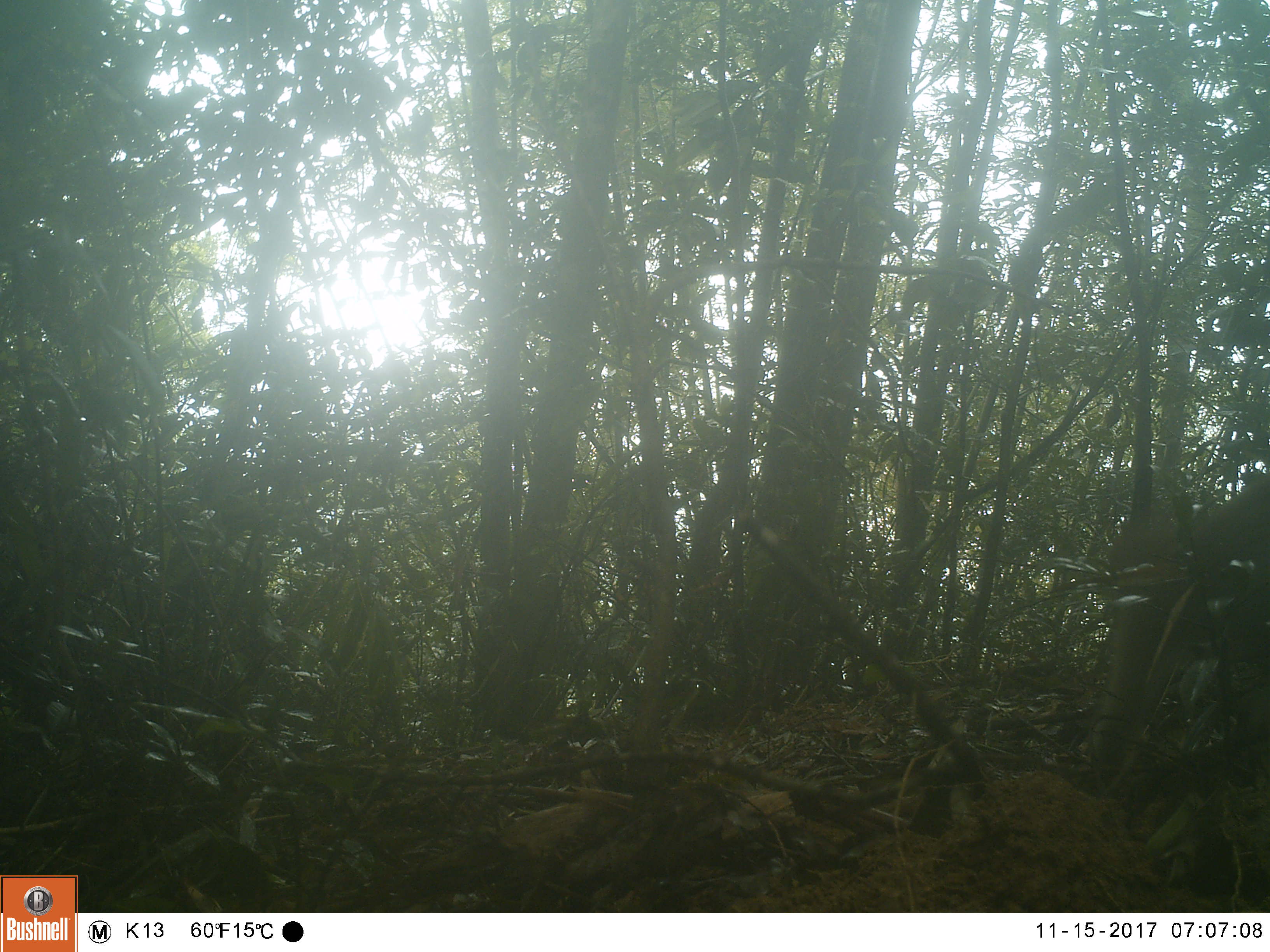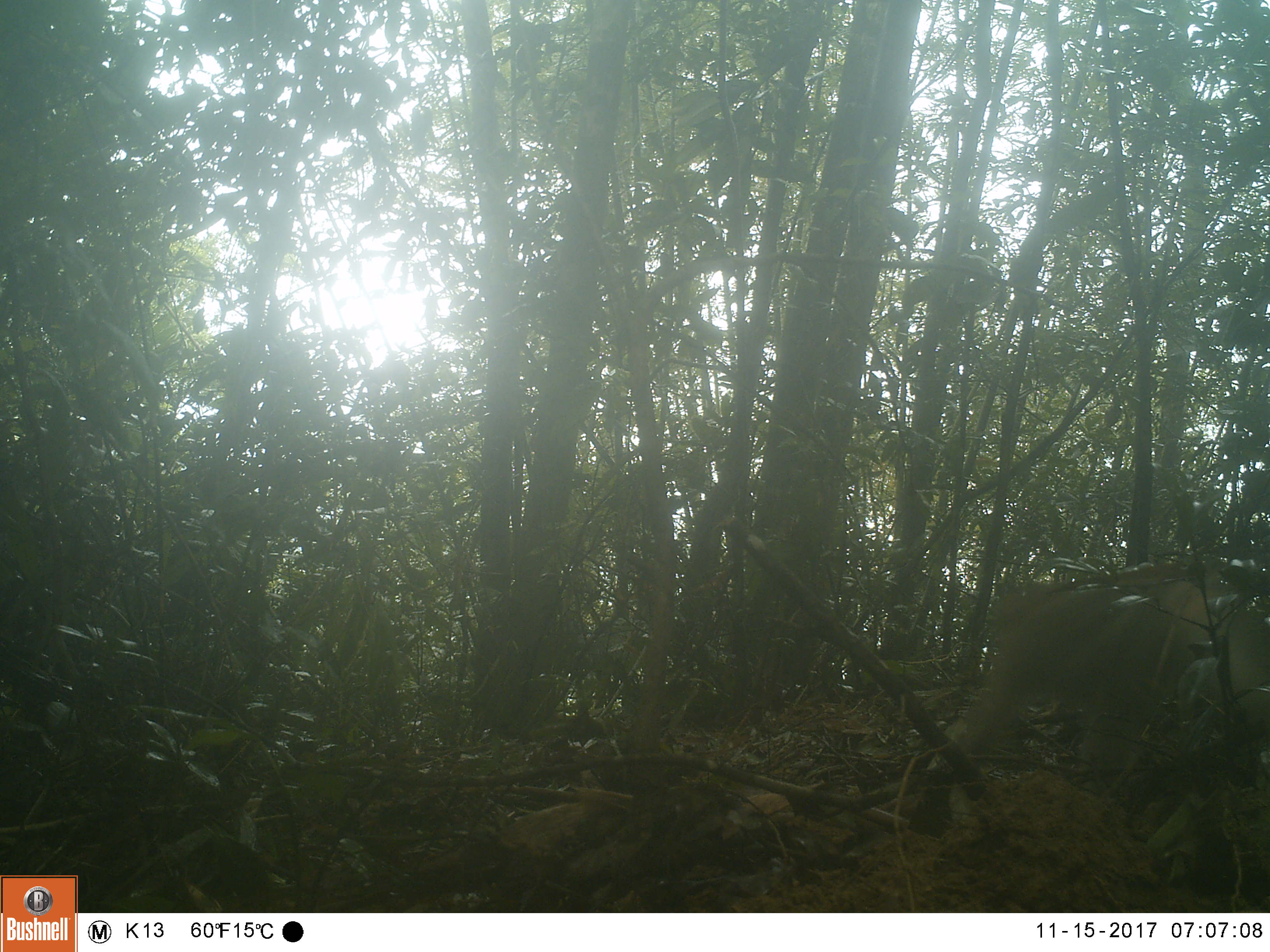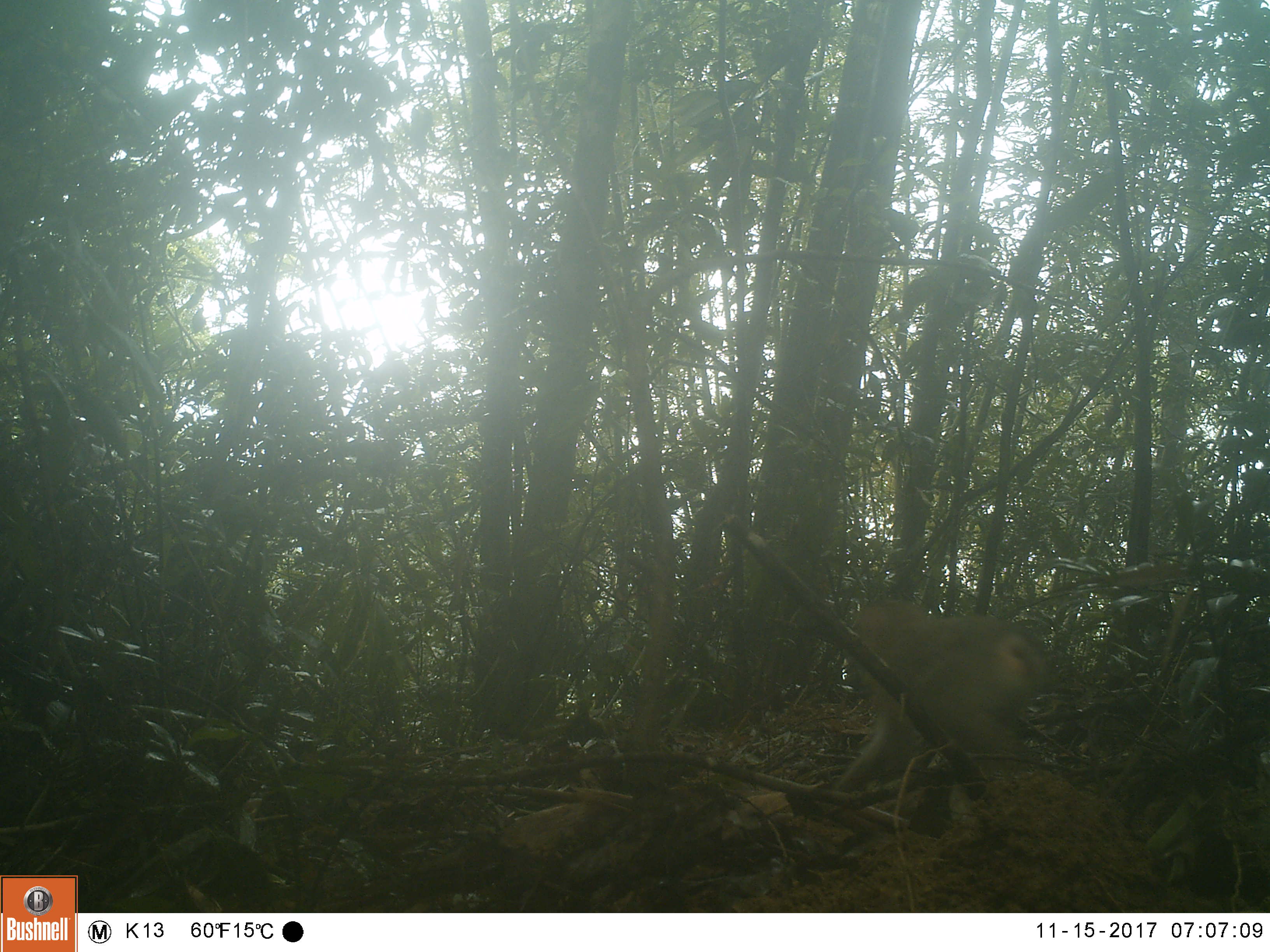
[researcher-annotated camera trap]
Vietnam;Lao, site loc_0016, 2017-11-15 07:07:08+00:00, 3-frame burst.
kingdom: Animalia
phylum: Chordata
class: Mammalia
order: Primates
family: Cercopithecidae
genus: Macaca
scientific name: Macaca nemestrina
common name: pig-tailed macaque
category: pig tailed macaque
Pig tailed macaque (pig-tailed macaque) (Macaca nemestrina). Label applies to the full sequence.